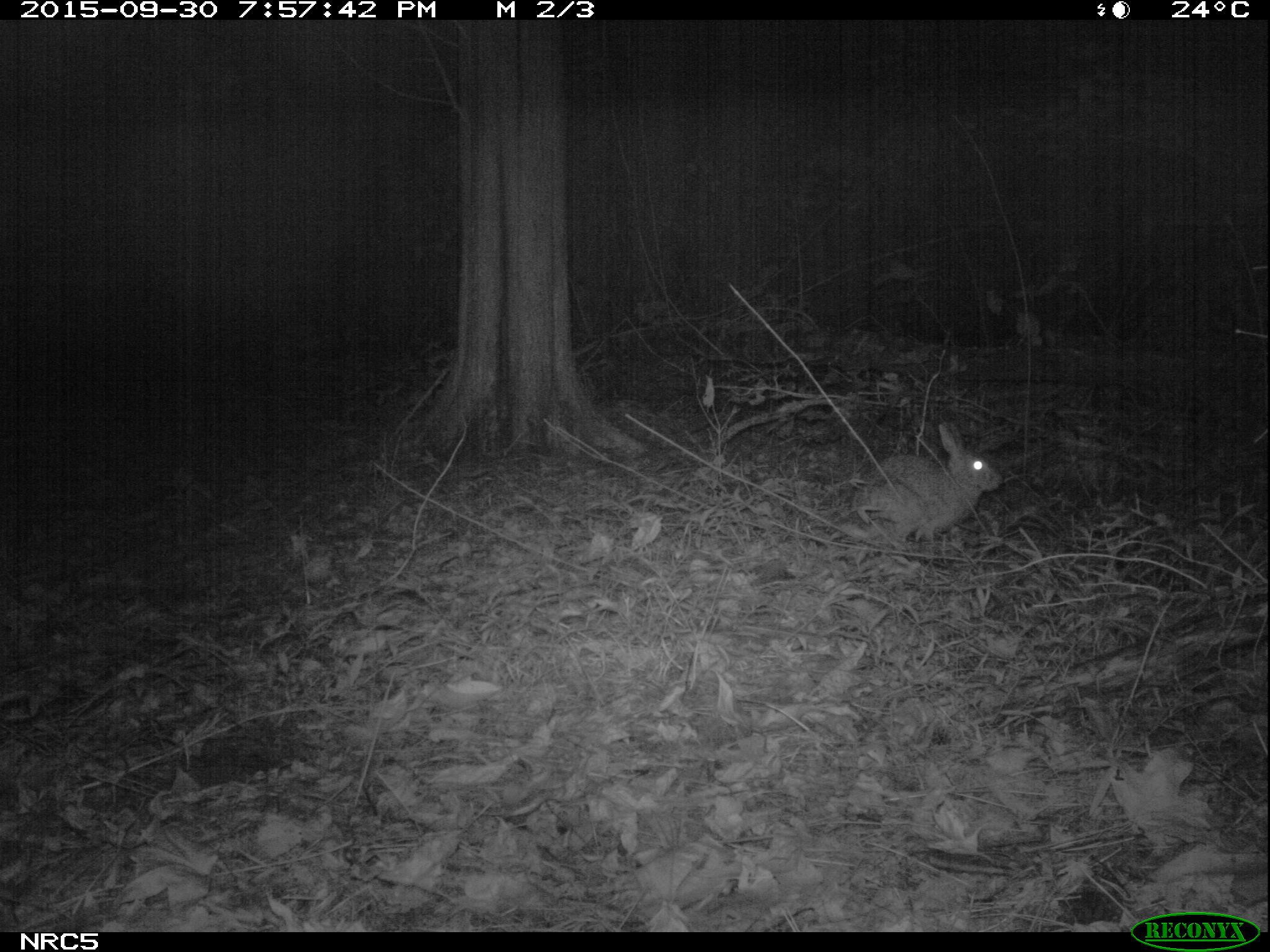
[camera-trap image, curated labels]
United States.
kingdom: Animalia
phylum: Chordata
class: Mammalia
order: Lagomorpha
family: Leporidae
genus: Sylvilagus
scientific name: Sylvilagus floridanus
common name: eastern cottontail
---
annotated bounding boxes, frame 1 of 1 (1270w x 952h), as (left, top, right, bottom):
Eastern Cottontail: (853, 419, 1008, 550)